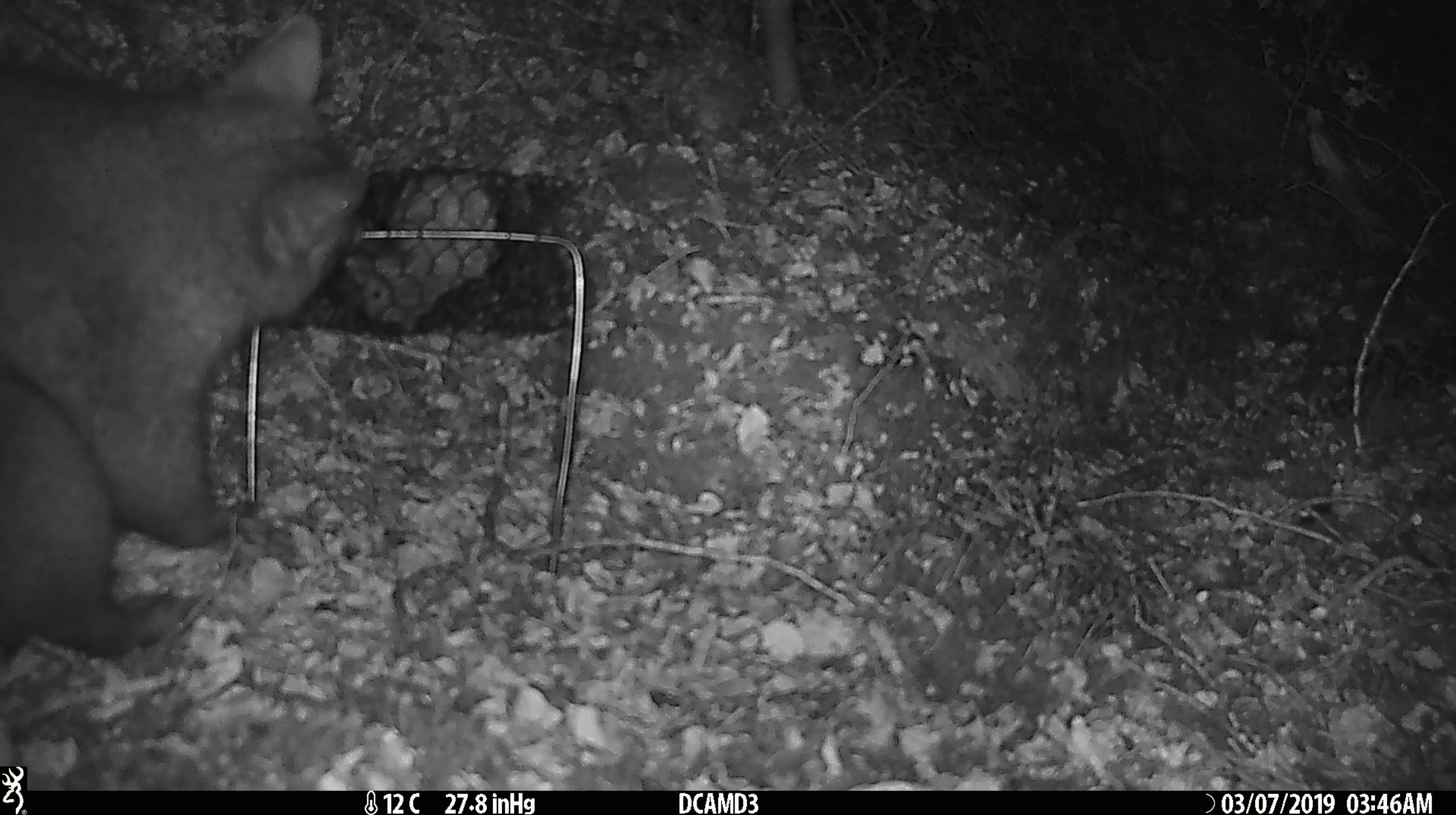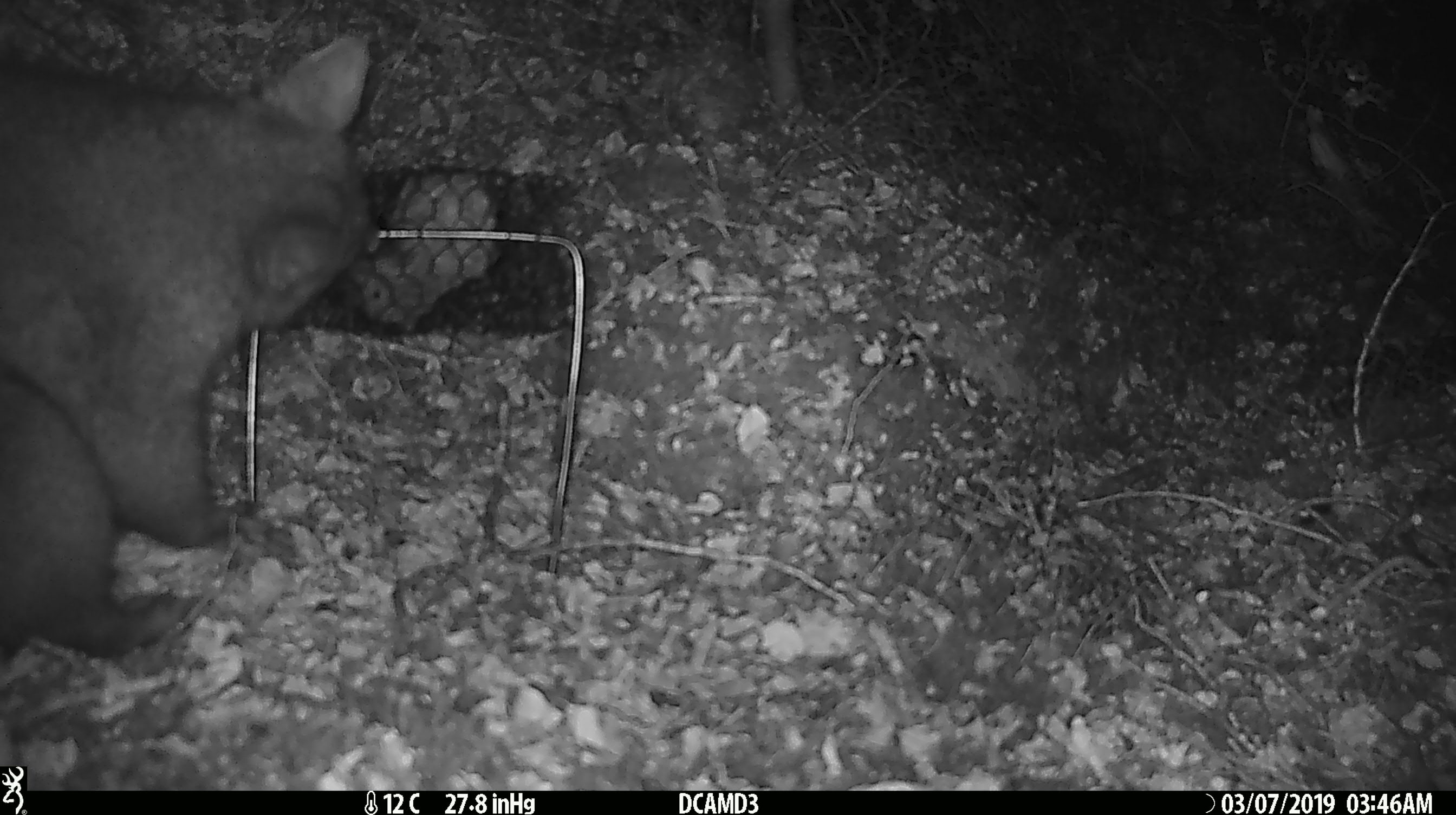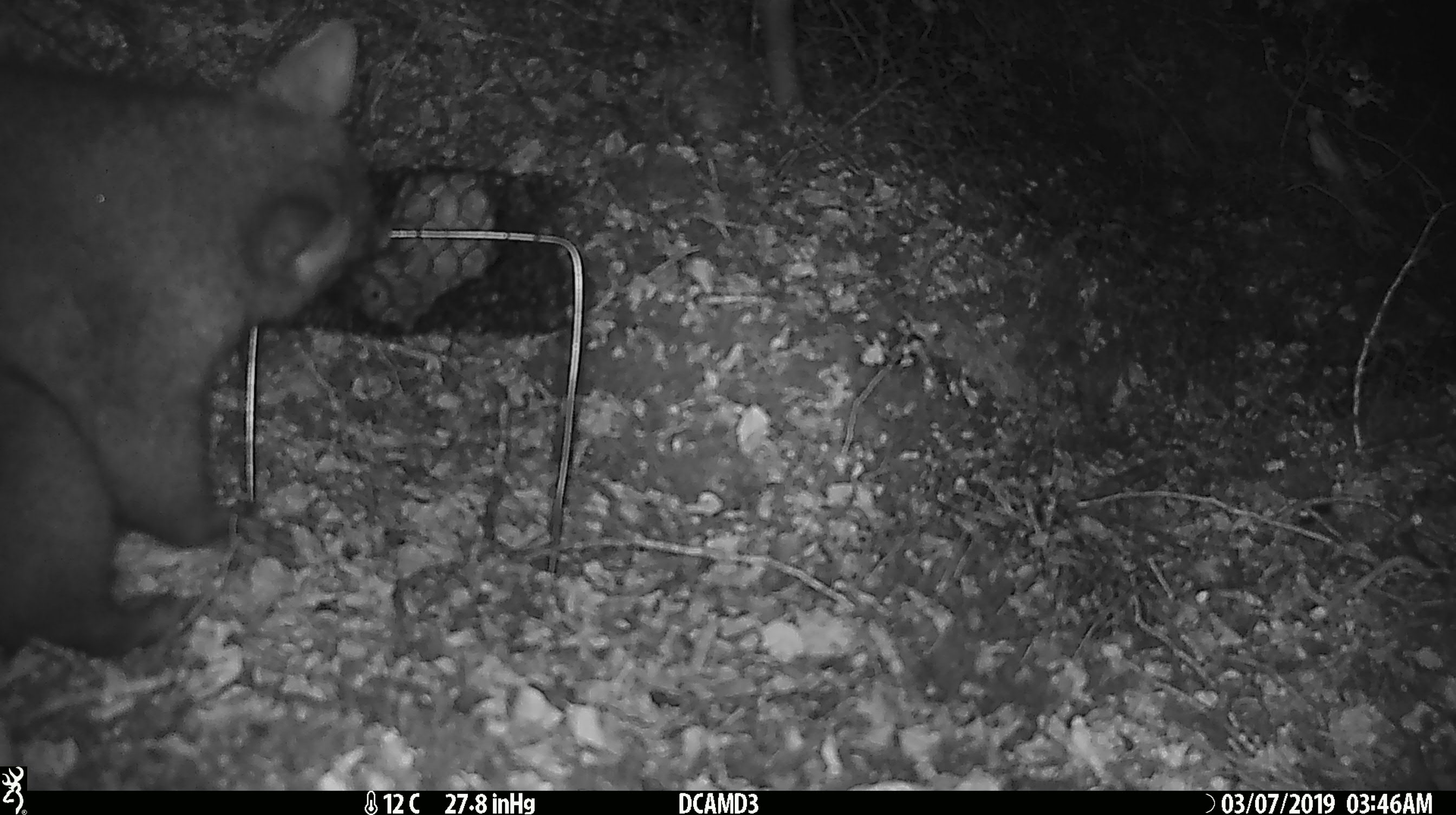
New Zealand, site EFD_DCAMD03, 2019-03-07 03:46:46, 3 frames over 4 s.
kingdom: Animalia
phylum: Chordata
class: Mammalia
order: Diprotodontia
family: Phalangeridae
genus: Trichosurus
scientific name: Trichosurus vulpecula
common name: common brushtail possum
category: possum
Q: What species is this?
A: Possum (common brushtail possum) (Trichosurus vulpecula).